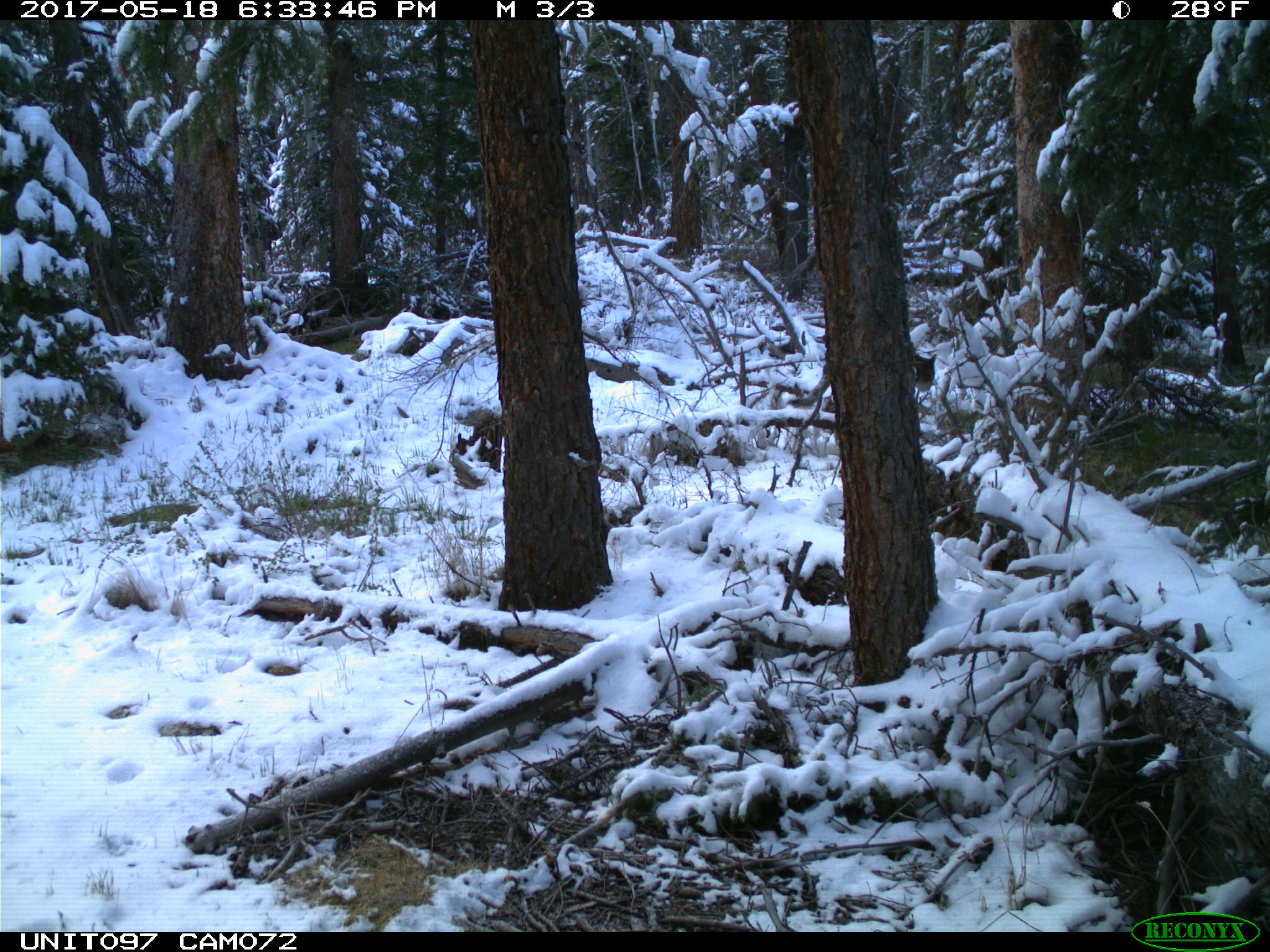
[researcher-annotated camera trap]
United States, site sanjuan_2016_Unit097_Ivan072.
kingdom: Animalia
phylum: Chordata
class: Mammalia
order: Carnivora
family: Felidae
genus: Puma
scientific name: Puma concolor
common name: mountain lion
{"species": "Puma concolor (mountain lion)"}